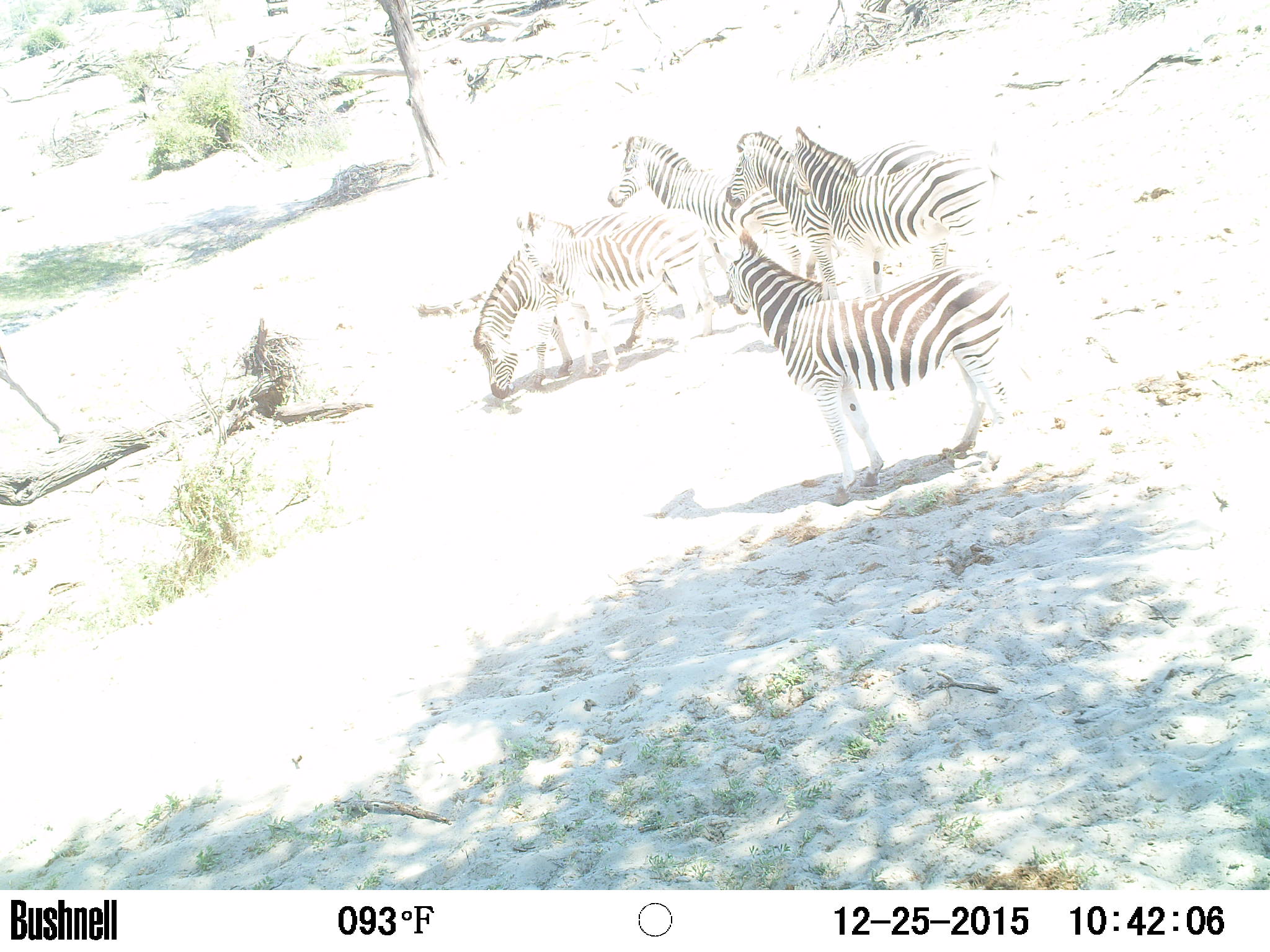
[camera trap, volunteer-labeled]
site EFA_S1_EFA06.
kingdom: Animalia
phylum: Chordata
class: Mammalia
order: Perissodactyla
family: Equidae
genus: Equus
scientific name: Equus quagga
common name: plains zebra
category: zebraplains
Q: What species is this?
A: Zebraplains (plains zebra) (Equus quagga).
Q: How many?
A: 6.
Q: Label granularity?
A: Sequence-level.